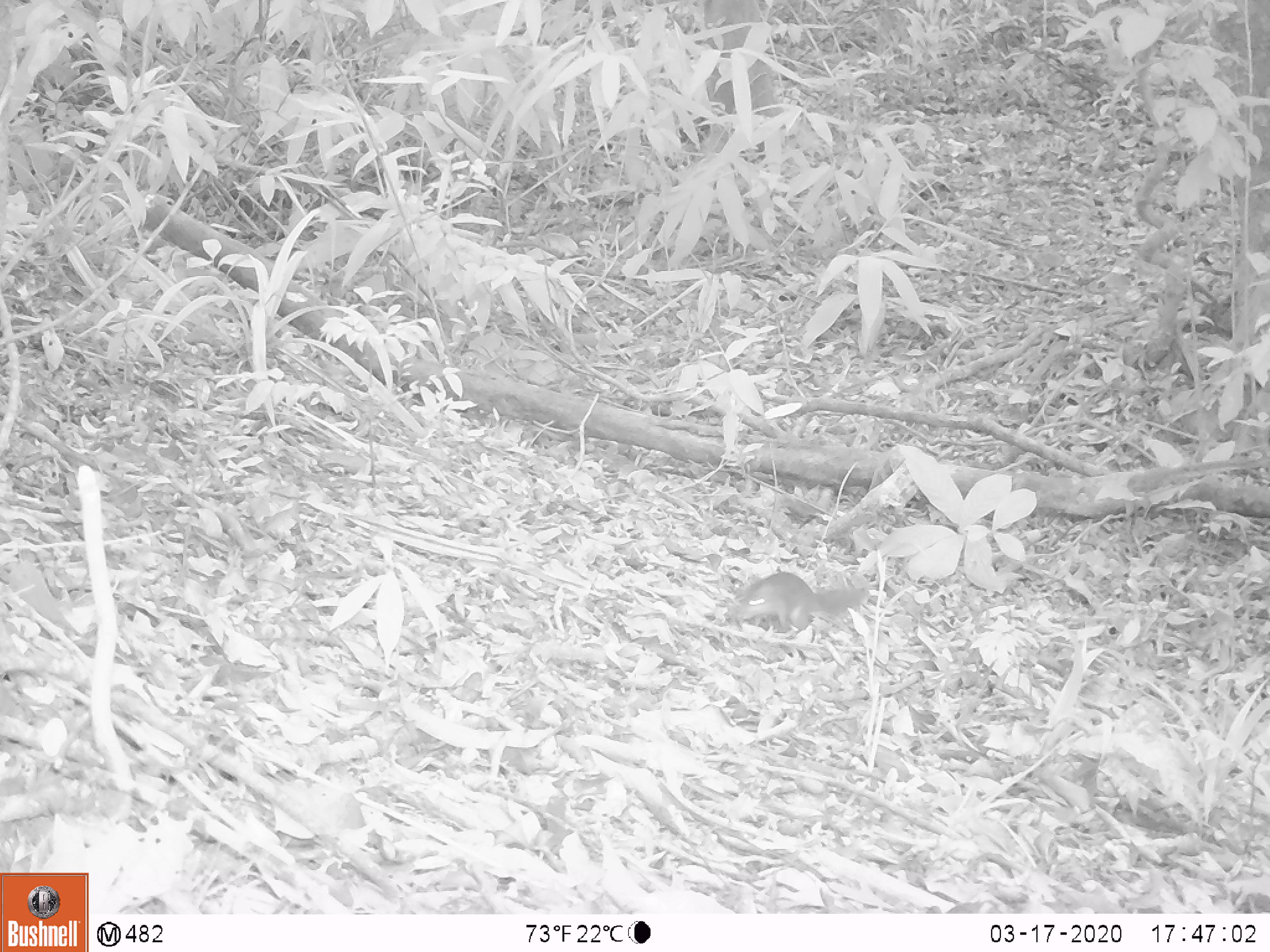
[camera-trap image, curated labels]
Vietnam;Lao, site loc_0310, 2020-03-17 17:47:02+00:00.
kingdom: Animalia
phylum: Chordata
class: Mammalia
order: Rodentia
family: Sciuridae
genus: Dremomys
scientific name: Dremomys rufigenis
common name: red-cheeked squirrel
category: red cheeked squirrel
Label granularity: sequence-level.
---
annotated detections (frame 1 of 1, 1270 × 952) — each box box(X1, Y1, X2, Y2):
red cheeked squirrel: box(729, 571, 868, 635)